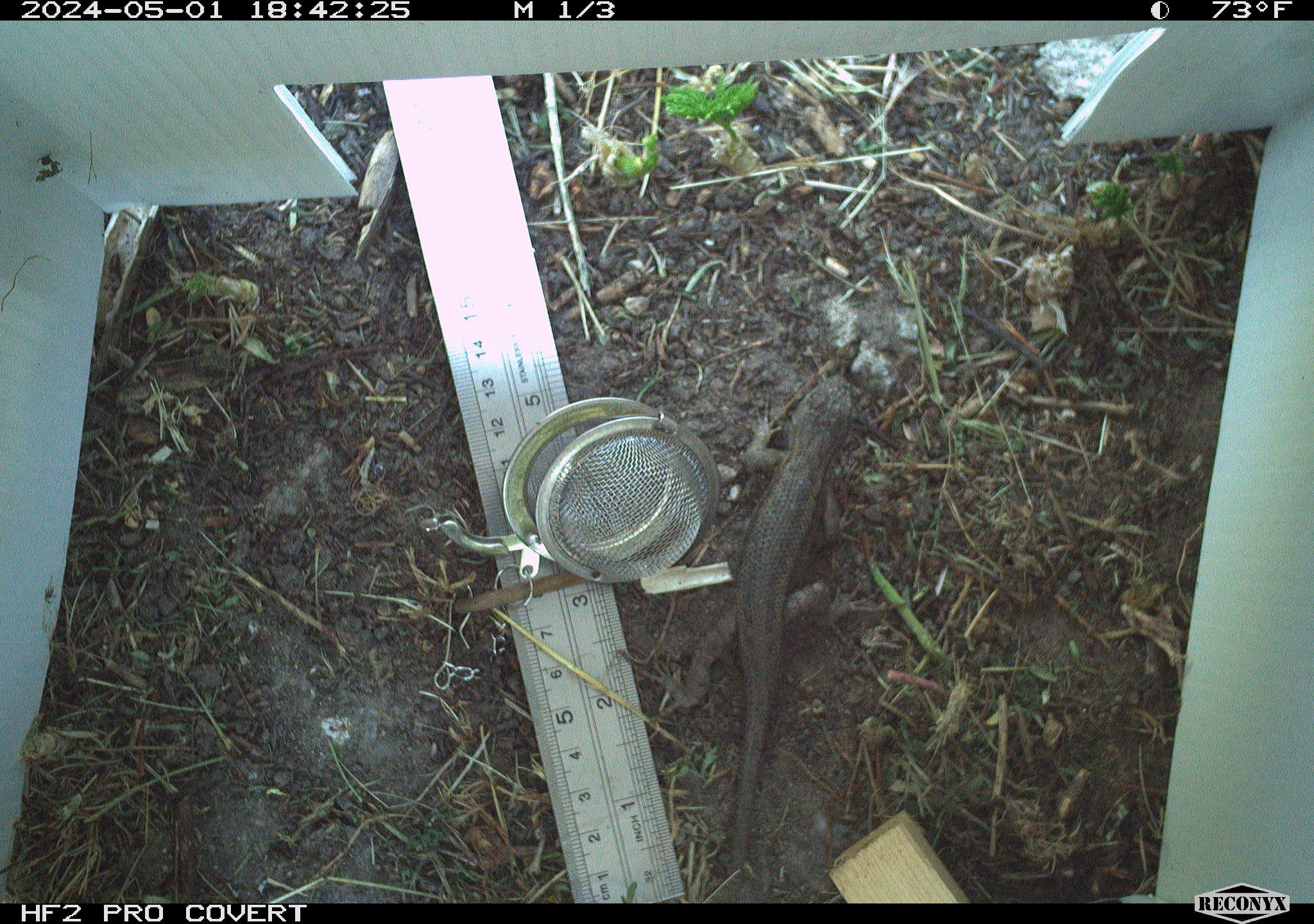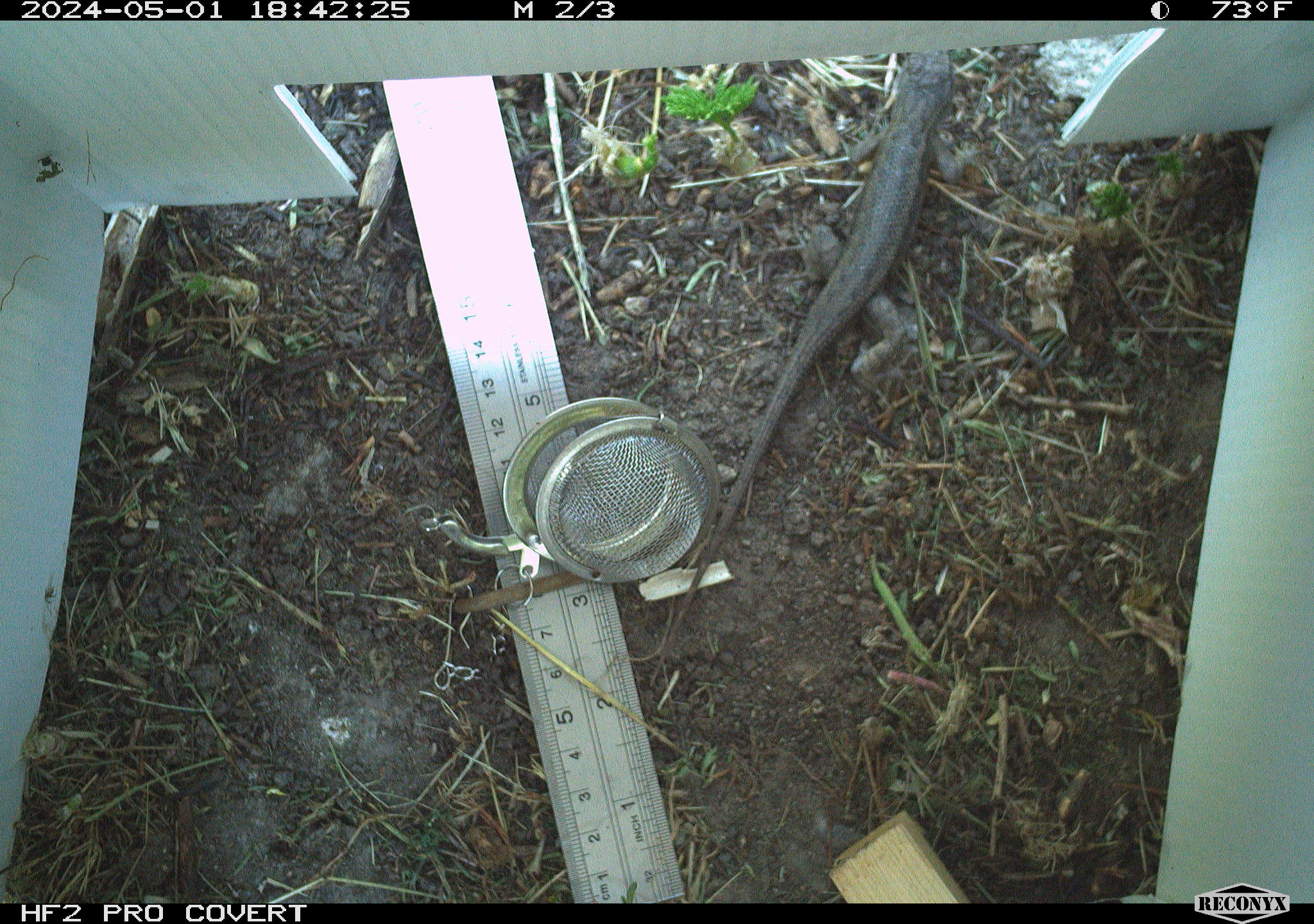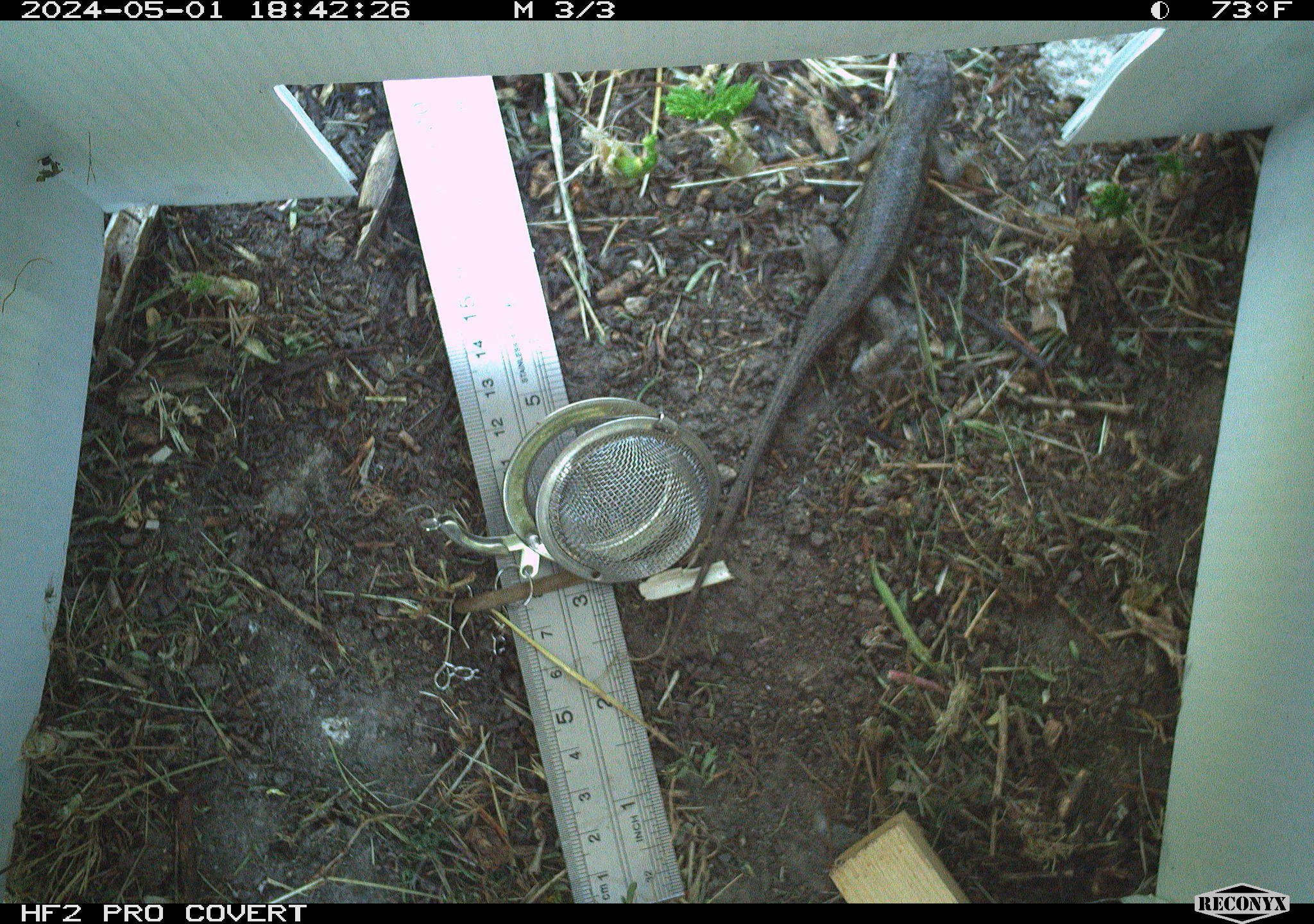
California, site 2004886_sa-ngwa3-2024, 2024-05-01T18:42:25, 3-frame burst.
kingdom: Animalia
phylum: Chordata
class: Reptilia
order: Squamata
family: Phrynosomatidae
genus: Sceloporus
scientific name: Sceloporus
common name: spiny lizards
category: sceloporus species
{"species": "sceloporus species (spiny lizards) (Sceloporus)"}